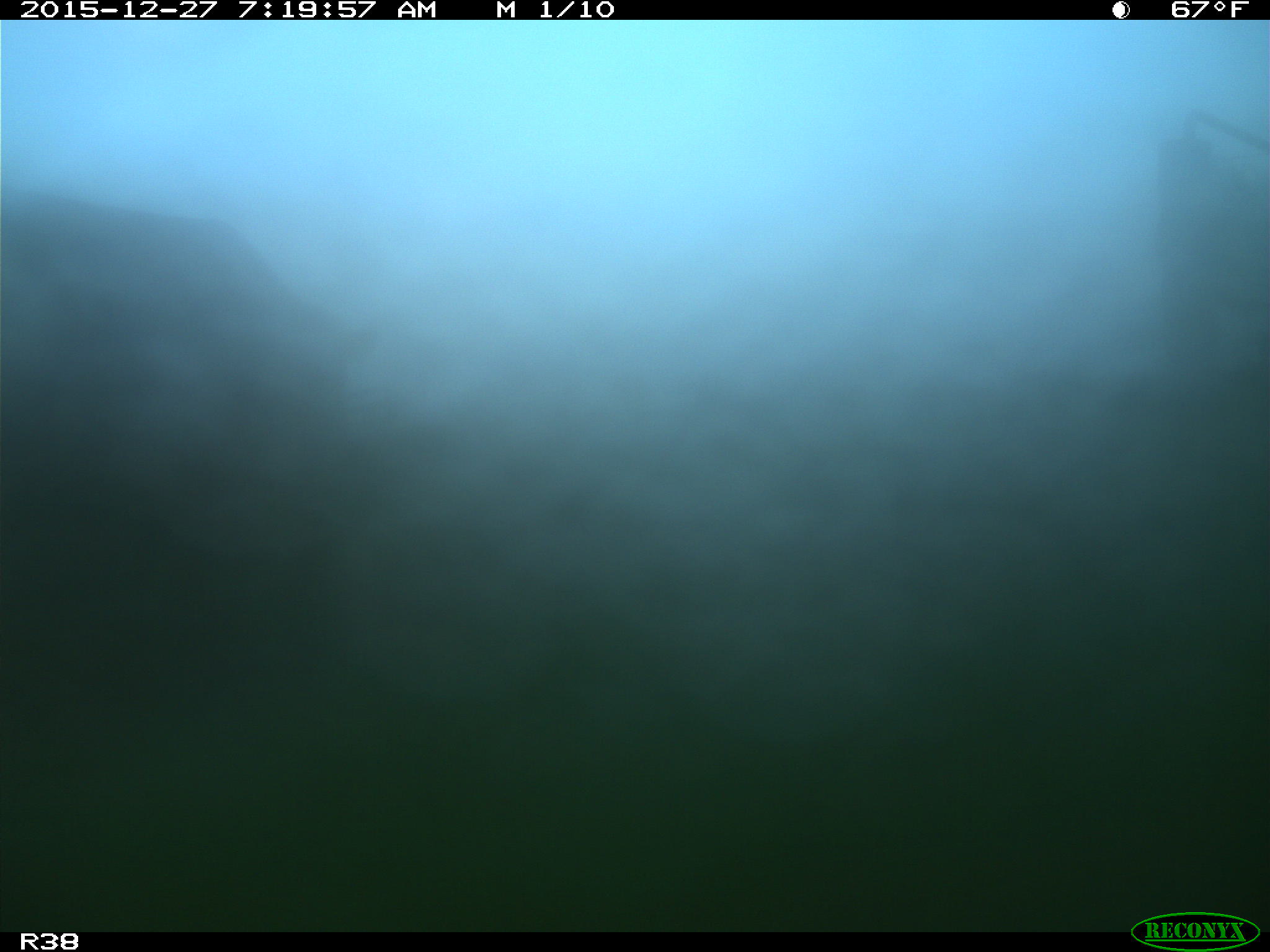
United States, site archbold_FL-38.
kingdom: Animalia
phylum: Chordata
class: Mammalia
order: Artiodactyla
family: Bovidae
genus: Bos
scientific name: Bos taurus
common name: domestic cow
Bos taurus (domestic cow).